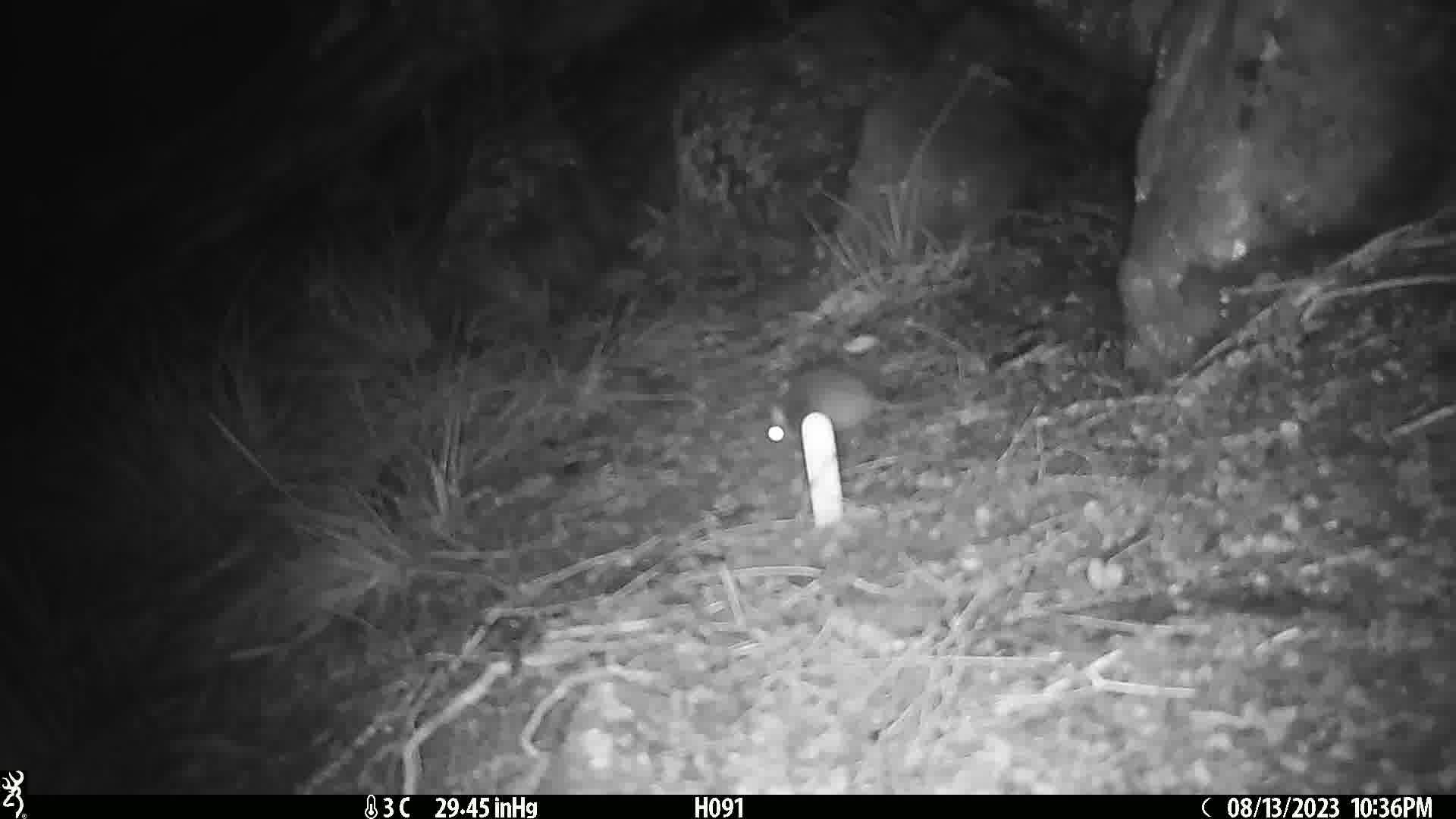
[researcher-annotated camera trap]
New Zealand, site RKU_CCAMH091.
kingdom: Animalia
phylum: Chordata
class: Mammalia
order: Rodentia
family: Muridae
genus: Rattus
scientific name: Rattus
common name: rat